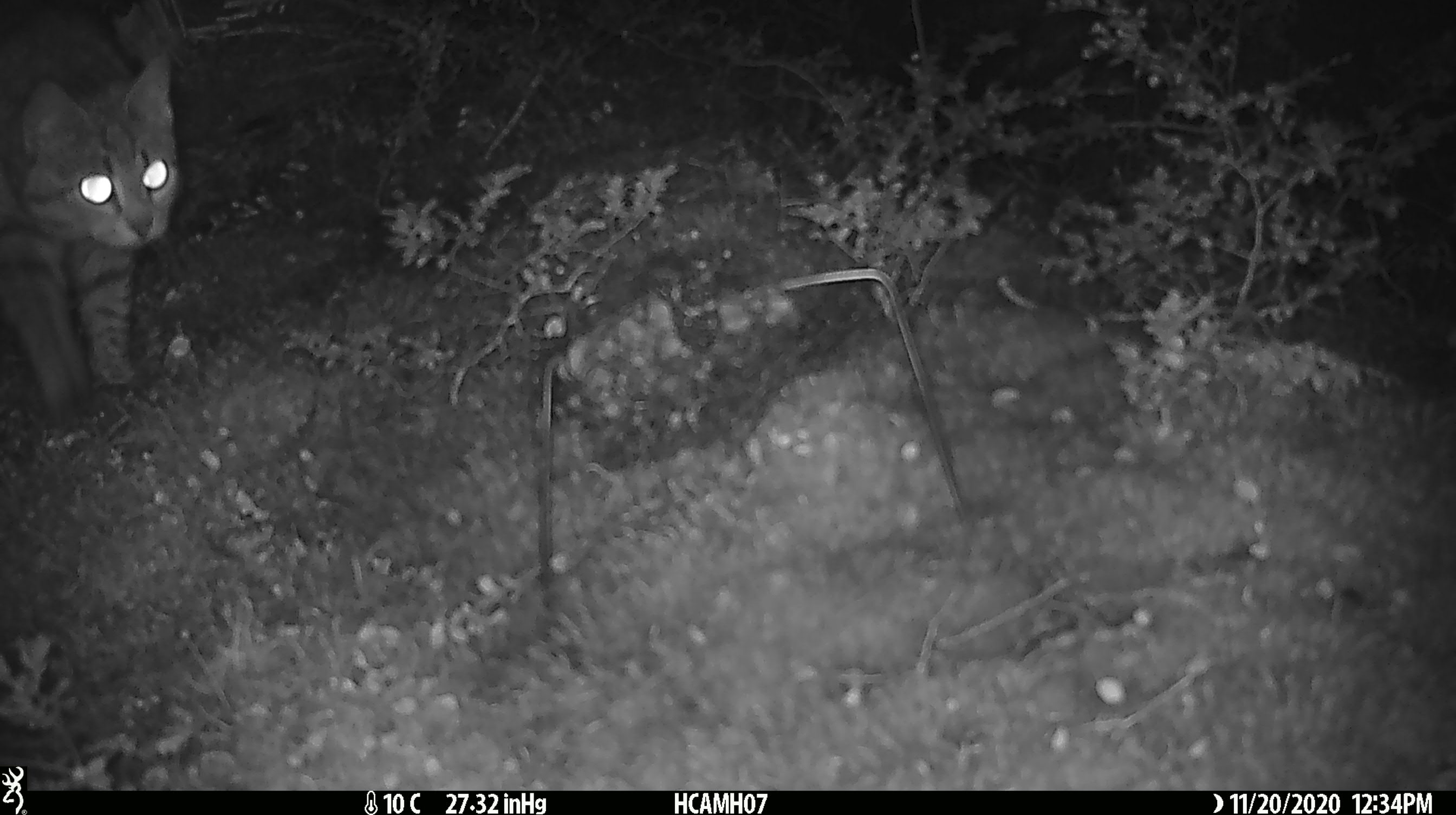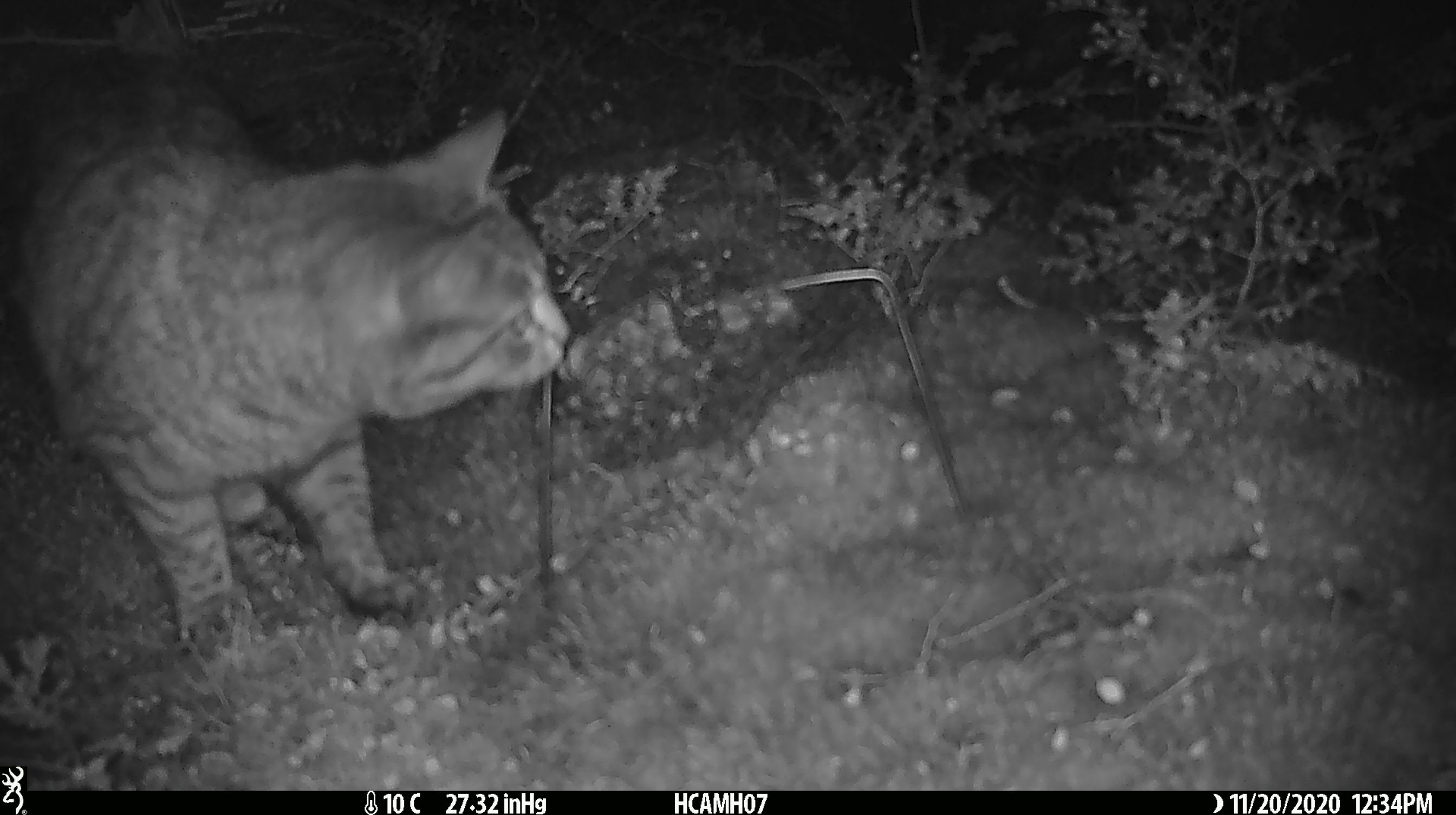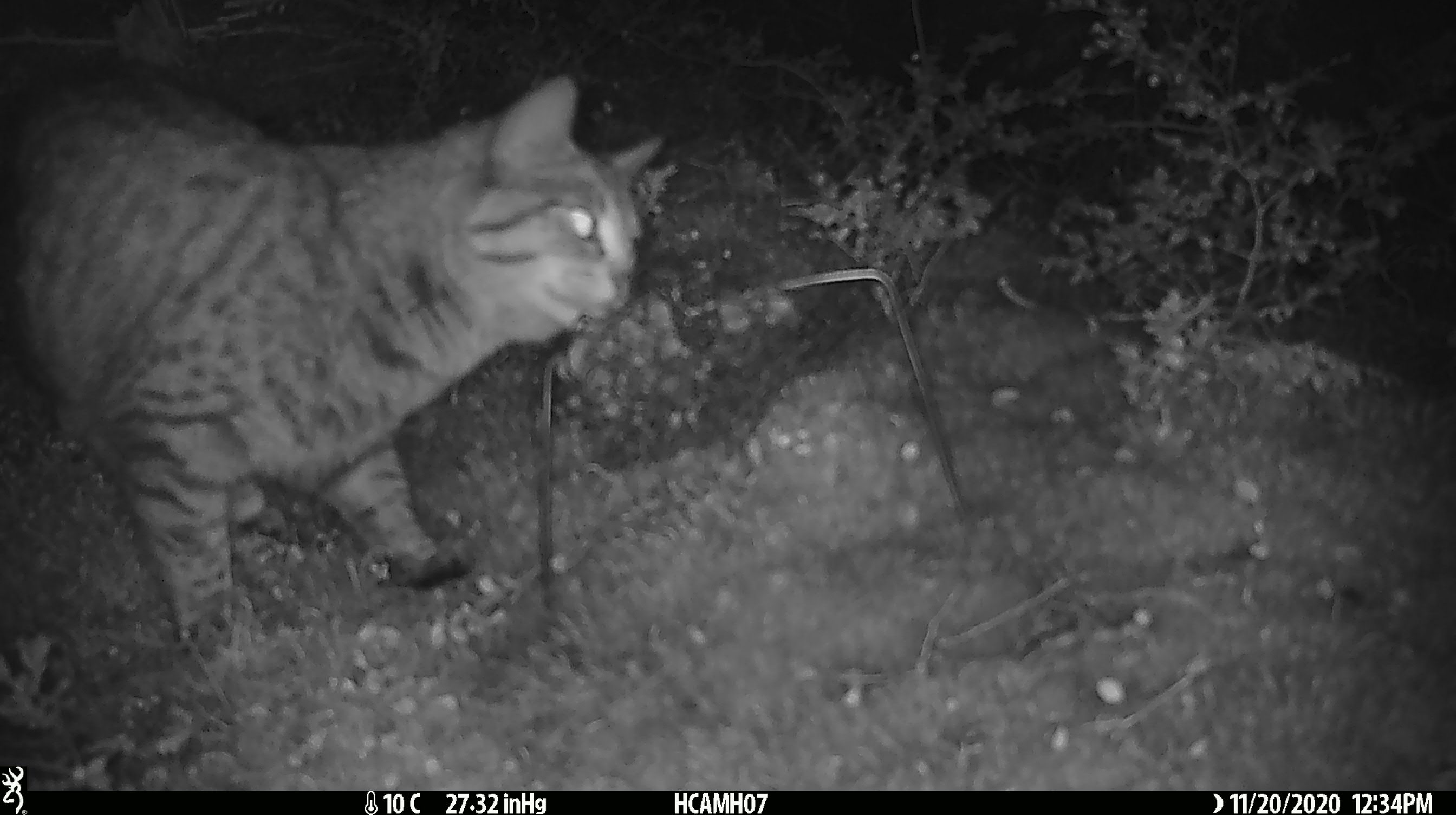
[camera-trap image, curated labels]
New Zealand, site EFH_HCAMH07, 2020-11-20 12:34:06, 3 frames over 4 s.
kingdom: Animalia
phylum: Chordata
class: Mammalia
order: Carnivora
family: Felidae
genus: Felis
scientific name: Felis catus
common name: domestic cat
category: cat